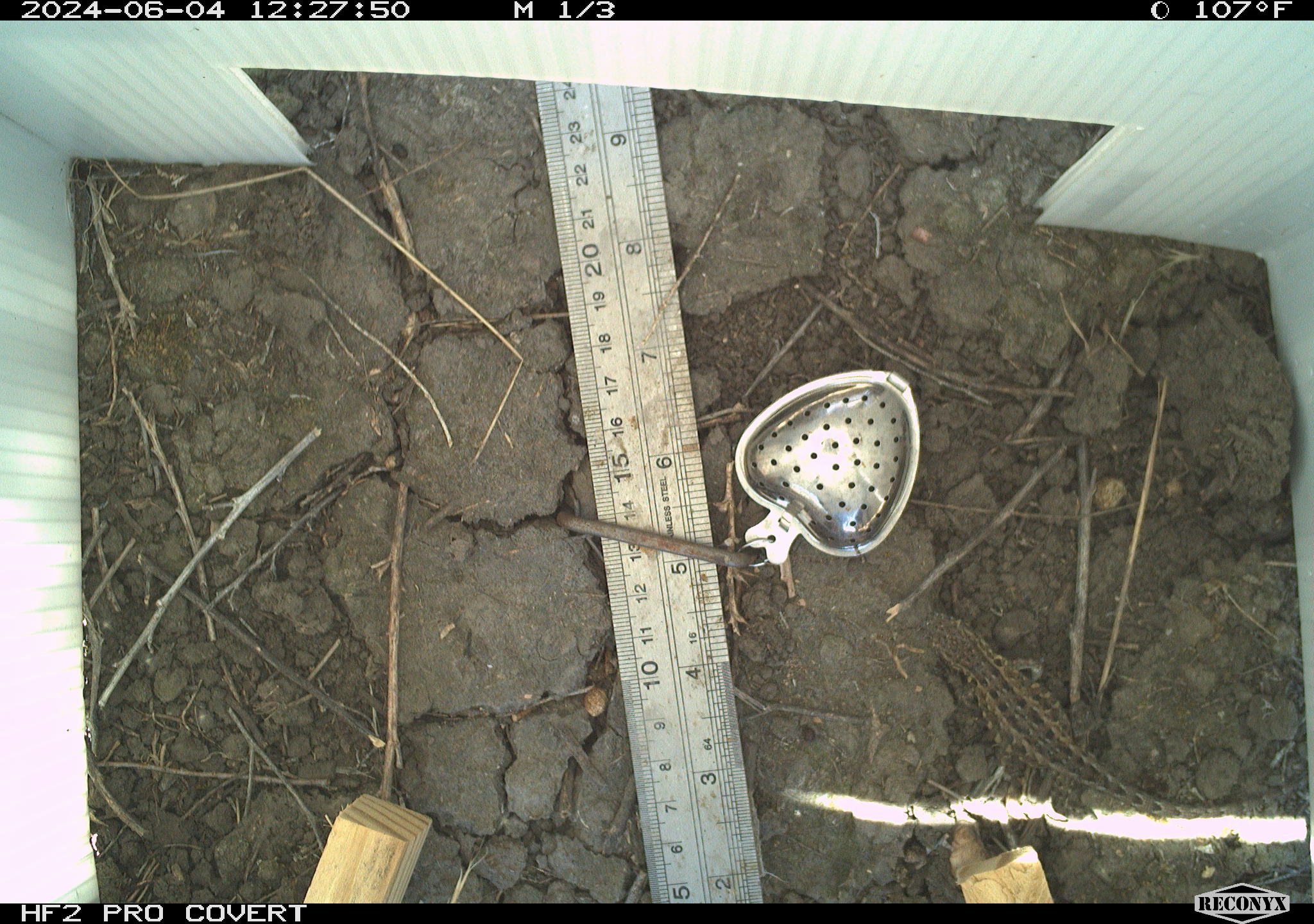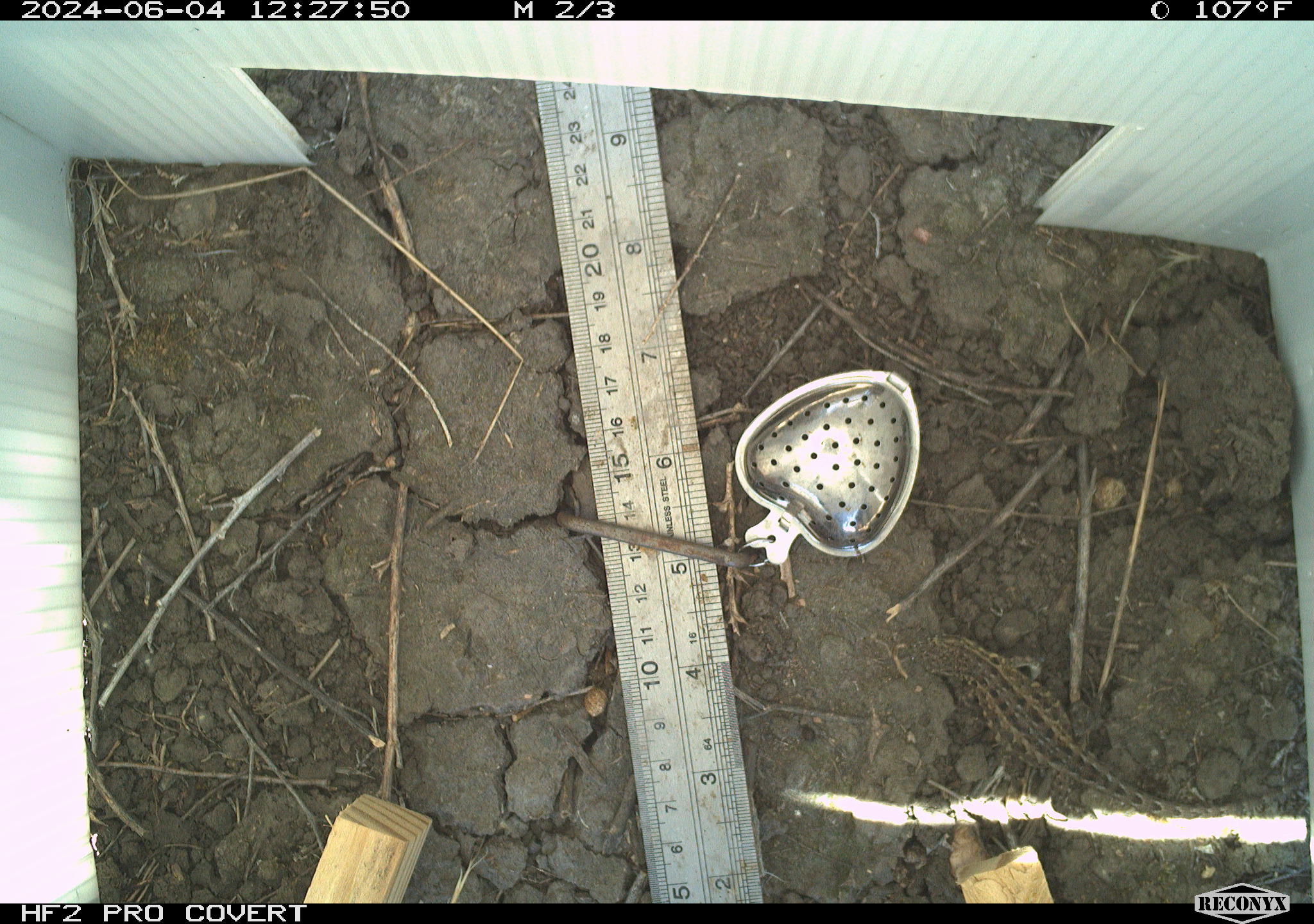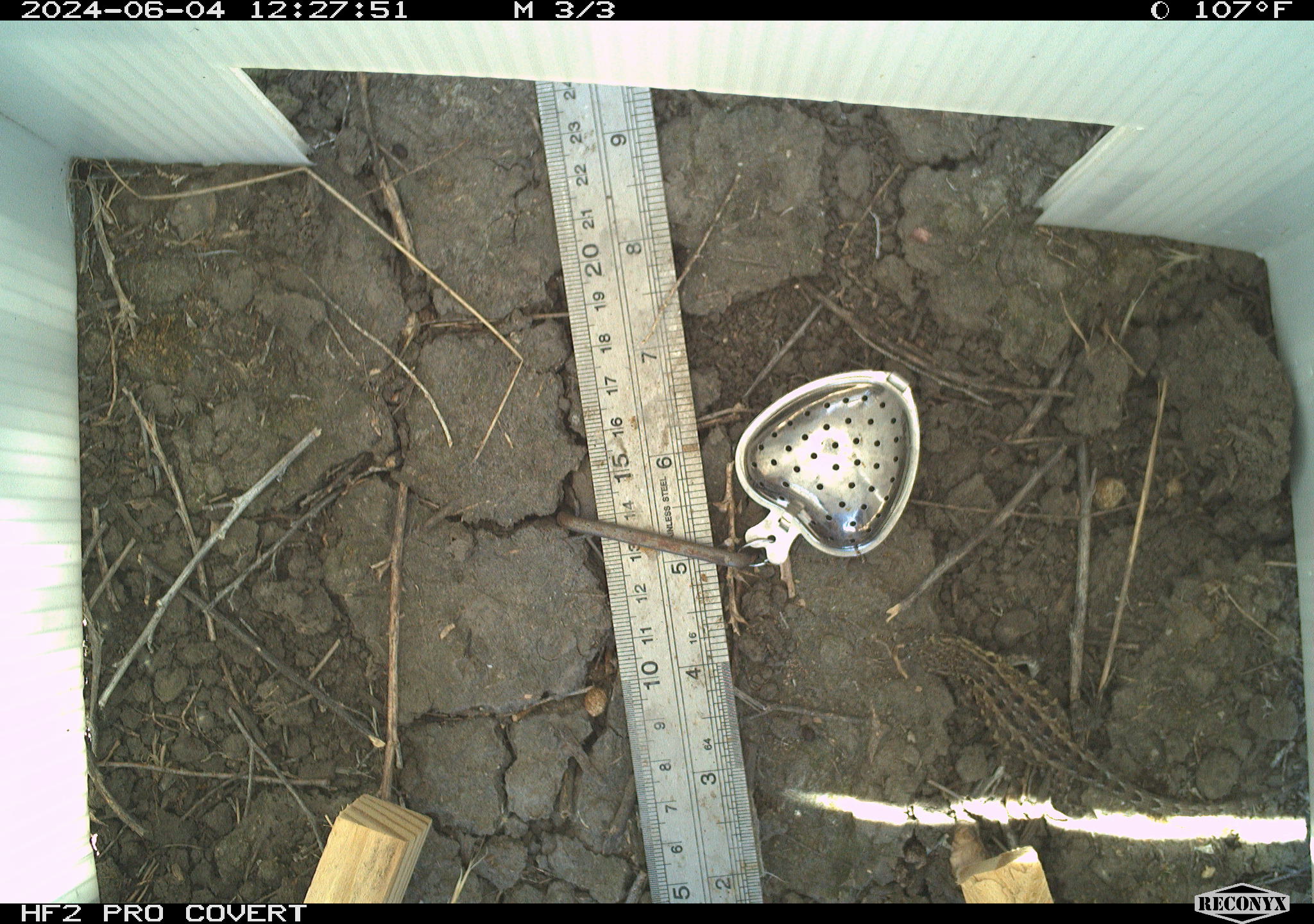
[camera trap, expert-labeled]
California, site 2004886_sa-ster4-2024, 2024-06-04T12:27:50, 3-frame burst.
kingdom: Animalia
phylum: Chordata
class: Reptilia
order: Squamata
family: Phrynosomatidae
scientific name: Phrynosomatidae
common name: phrynosomatid lizards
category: phrynosomatidae family